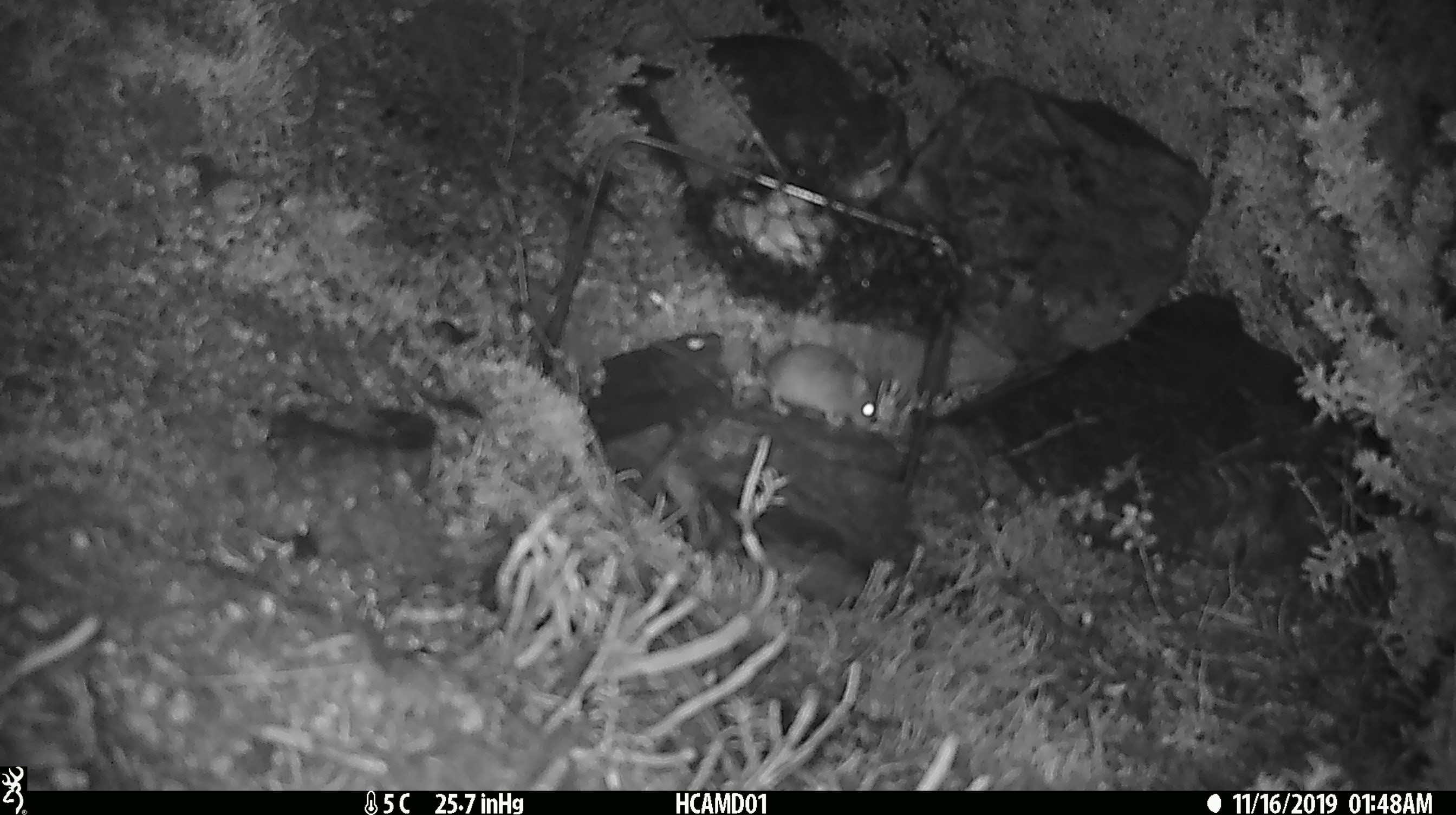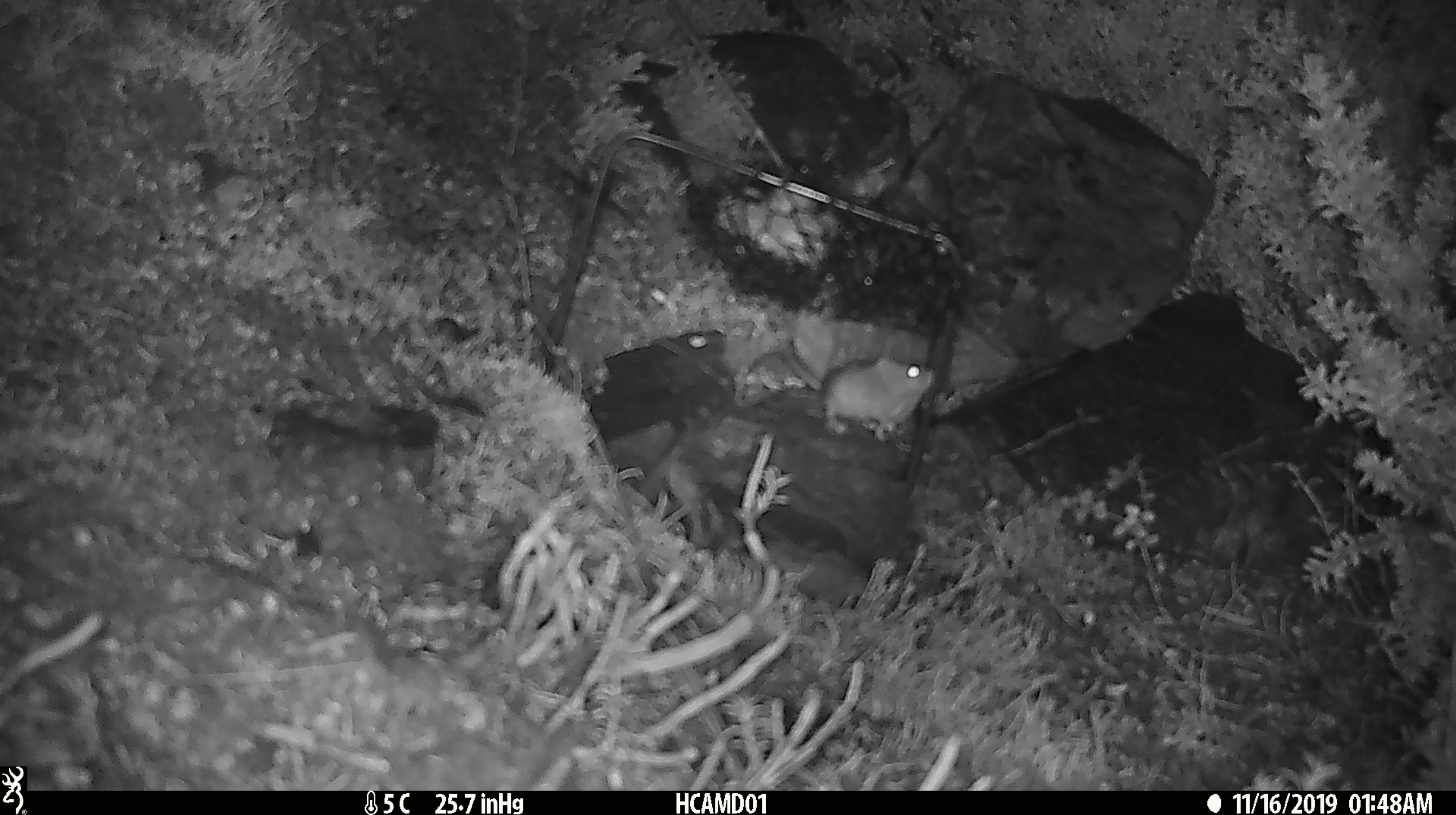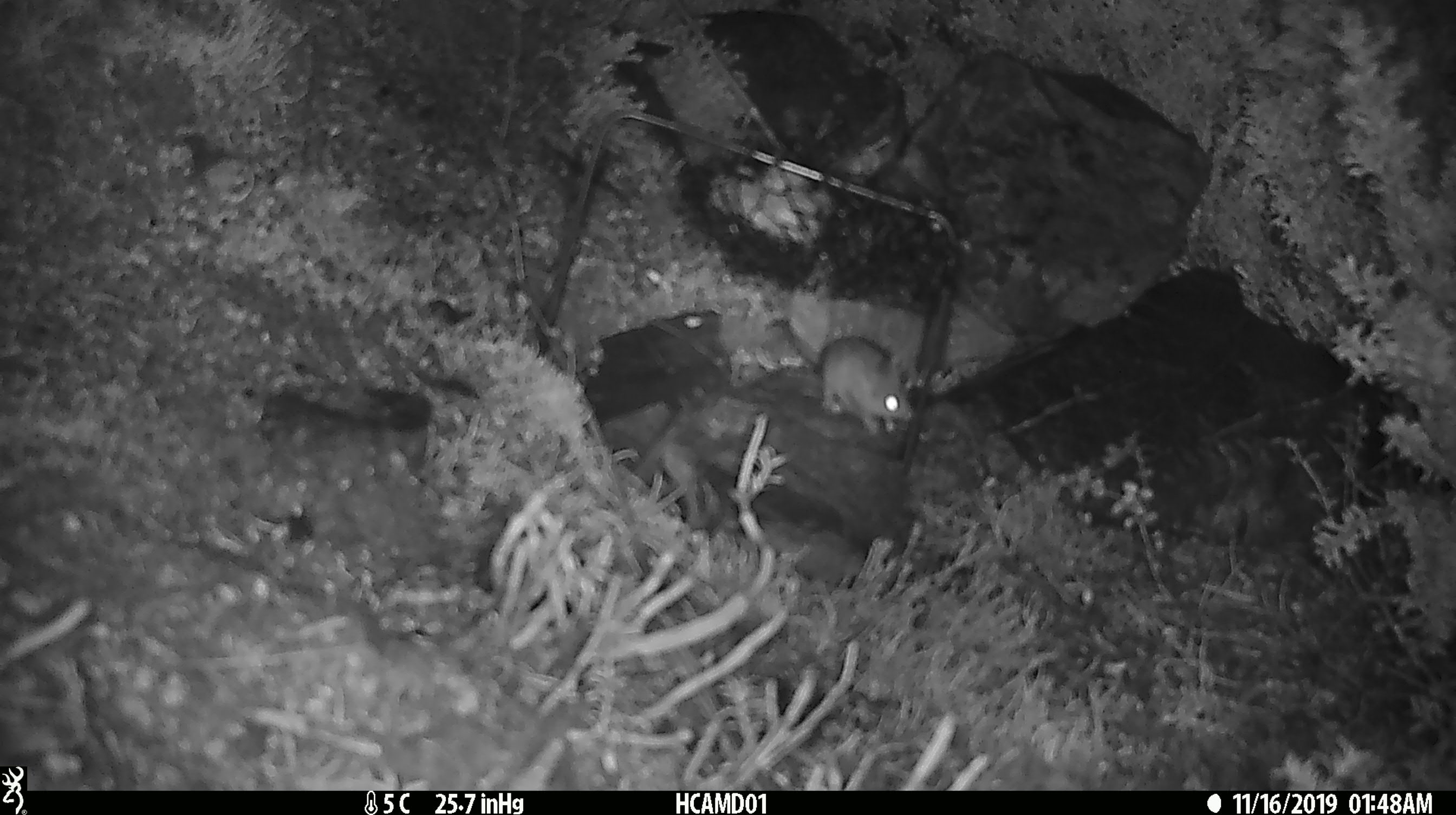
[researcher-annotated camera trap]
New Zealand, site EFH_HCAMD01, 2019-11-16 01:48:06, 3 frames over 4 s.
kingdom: Animalia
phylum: Chordata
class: Mammalia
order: Rodentia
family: Muridae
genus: Mus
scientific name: Mus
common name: mouse